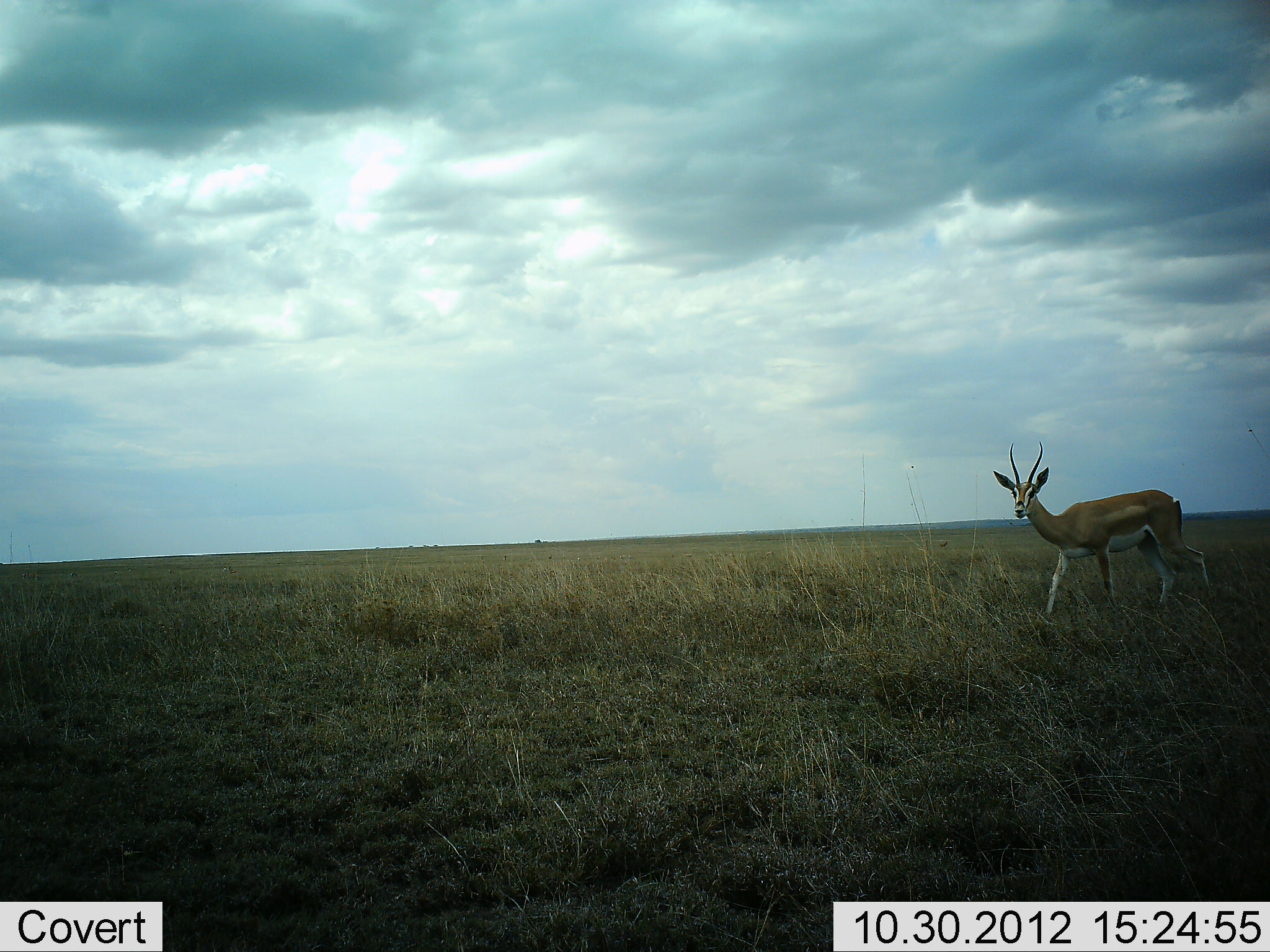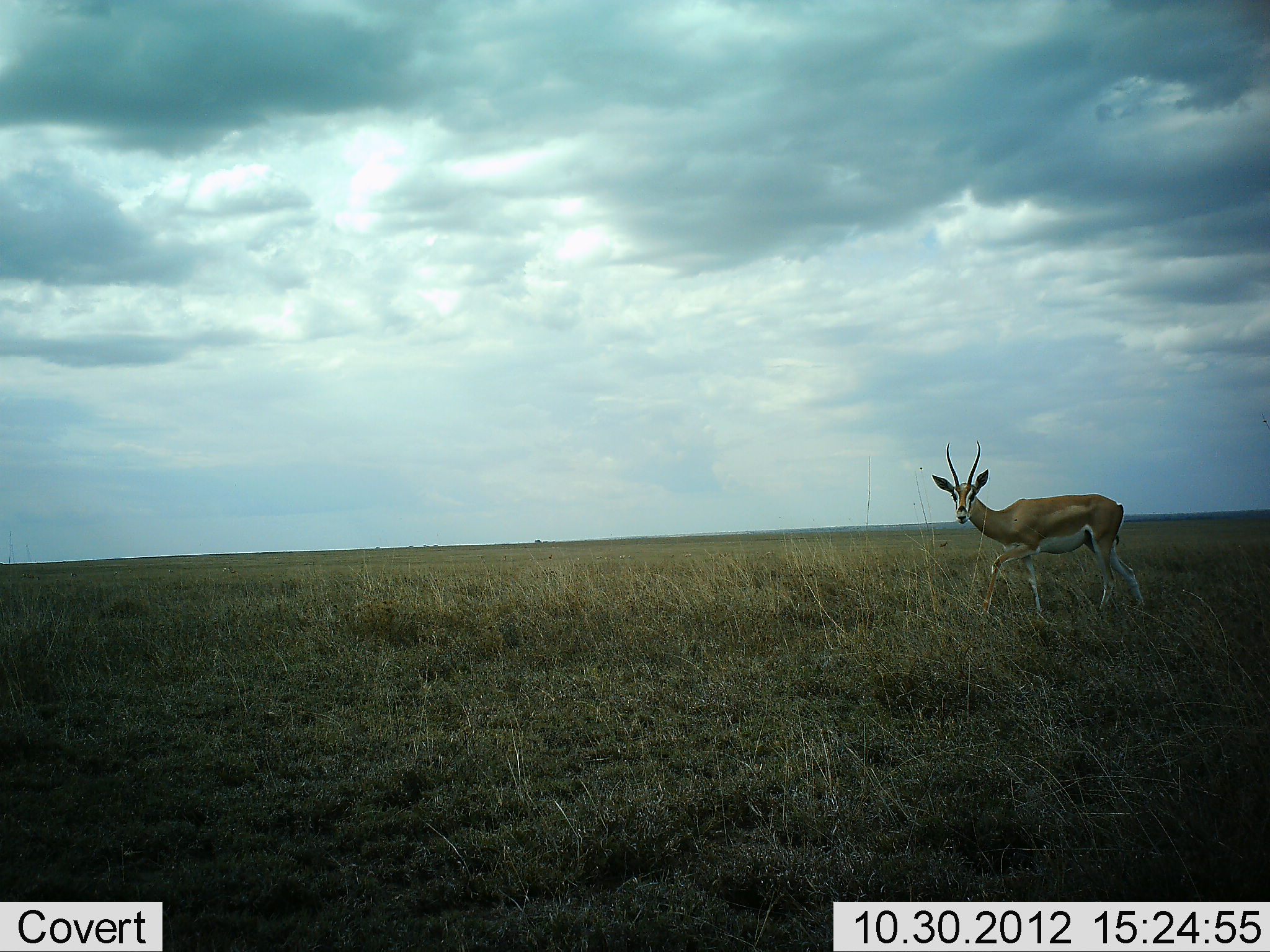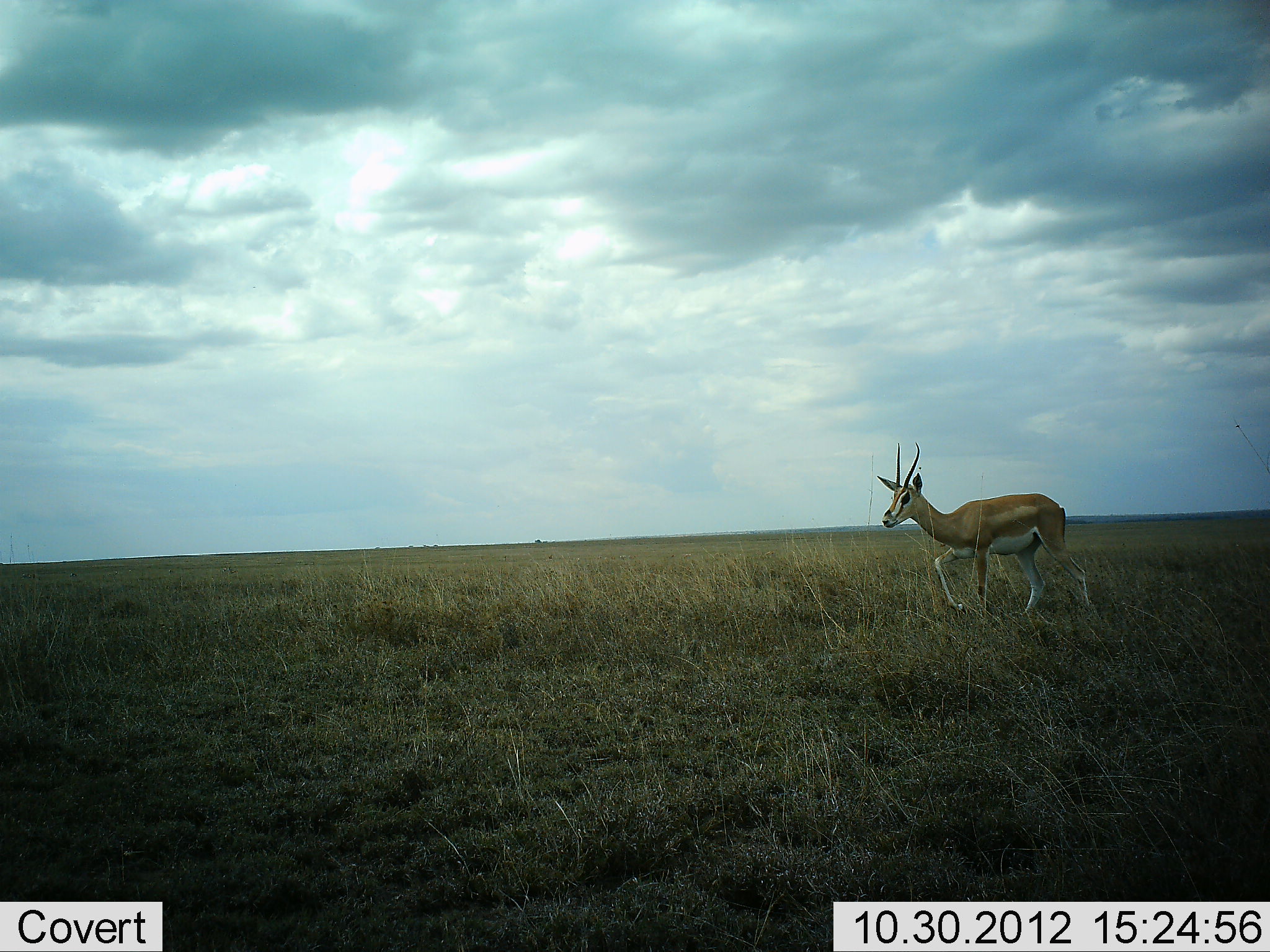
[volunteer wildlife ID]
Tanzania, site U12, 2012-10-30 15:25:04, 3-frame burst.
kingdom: Animalia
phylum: Chordata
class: Mammalia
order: Artiodactyla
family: Bovidae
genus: Nanger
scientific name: Nanger granti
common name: grant's gazelle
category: gazellegrants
Gazellegrants (grant's gazelle) (Nanger granti), count 1. Behavior (volunteer vote fractions): standing 0%, resting 0%, moving 100%, interacting 0%. Young present (vote fraction): 0%. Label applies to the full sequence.